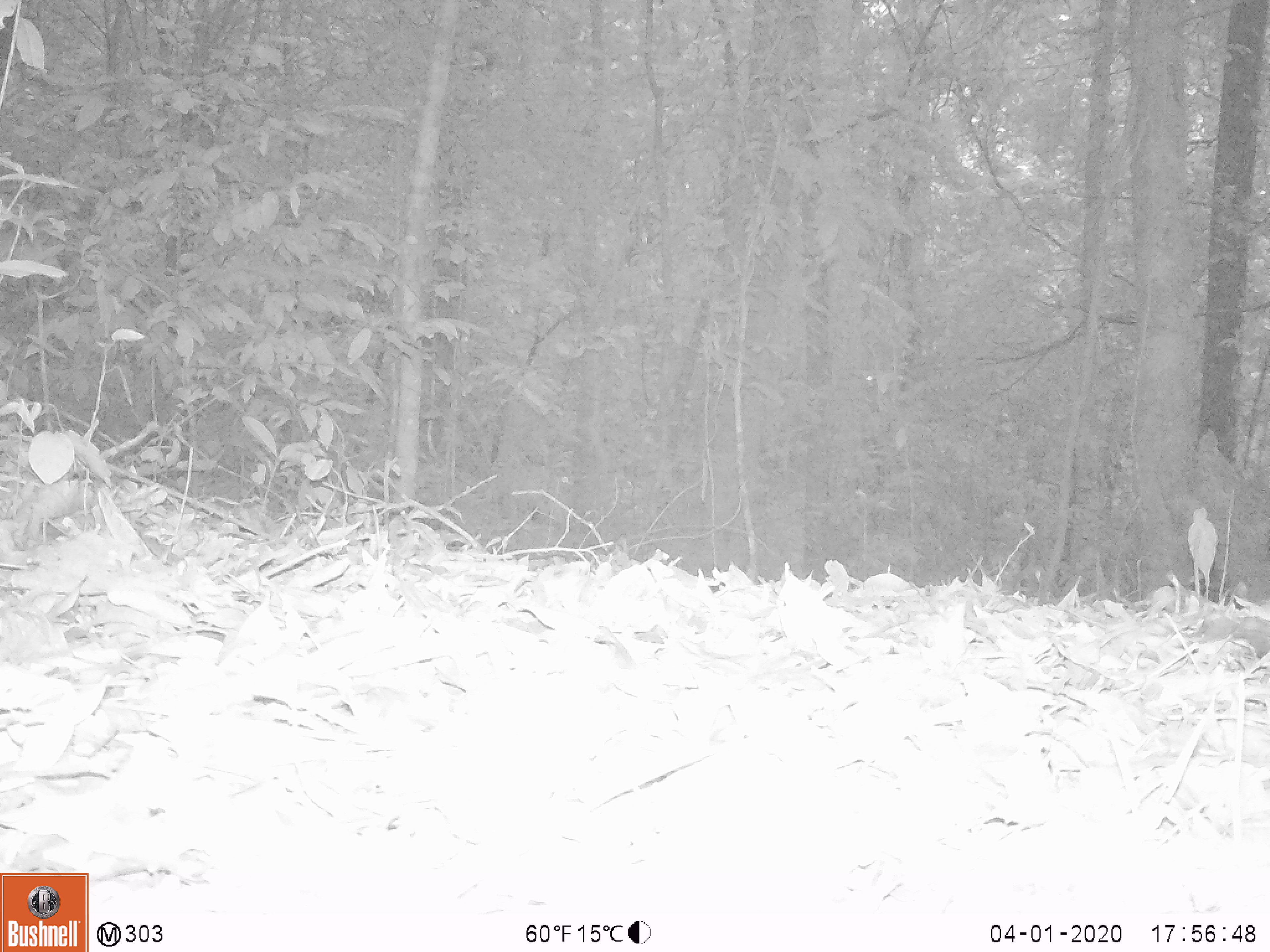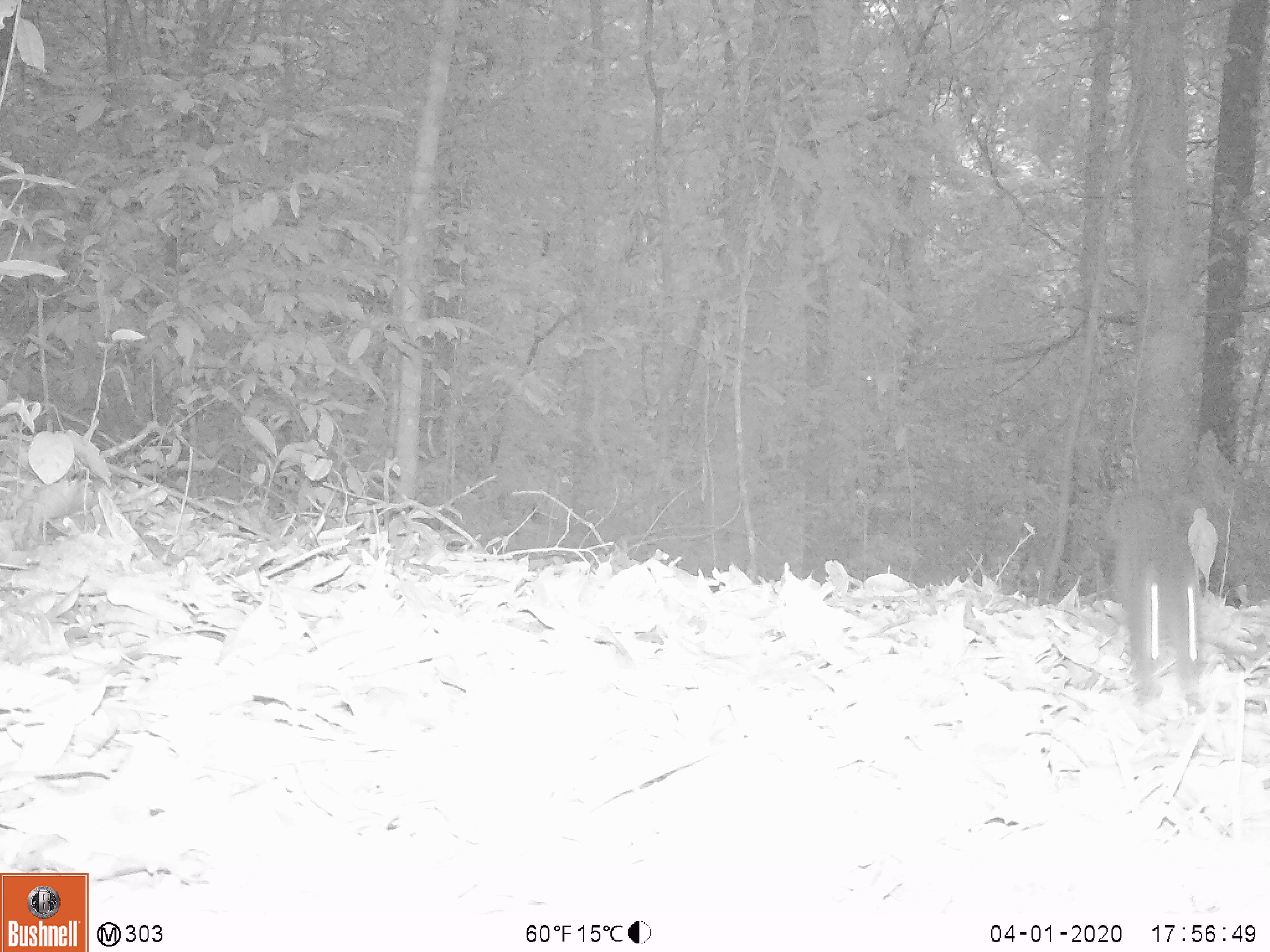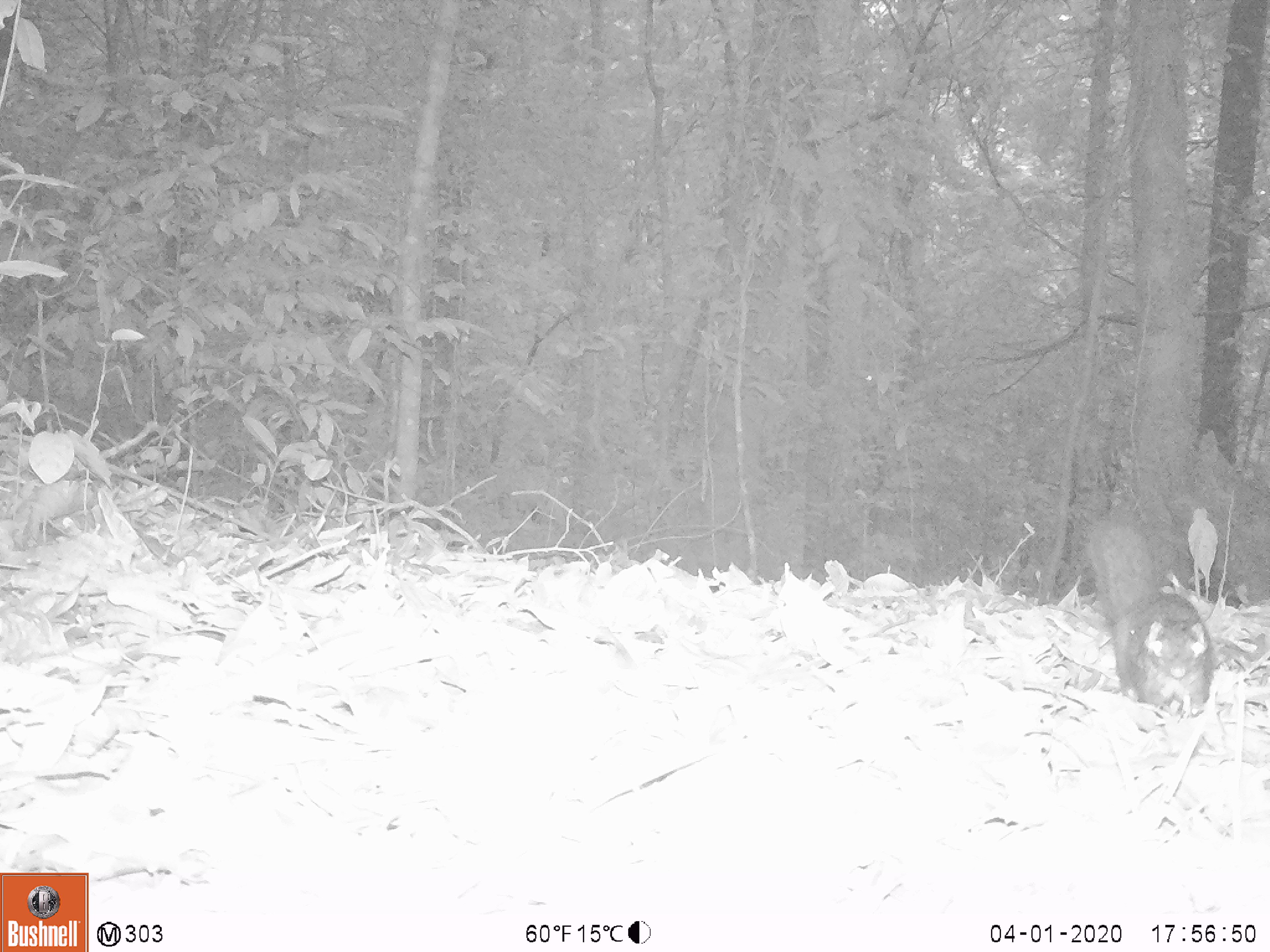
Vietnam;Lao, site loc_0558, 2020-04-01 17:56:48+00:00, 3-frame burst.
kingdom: Animalia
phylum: Chordata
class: Mammalia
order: Rodentia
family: Sciuridae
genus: Sciurus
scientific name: Sciurus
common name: squirrel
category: unidentified squirrel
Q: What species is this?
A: Unidentified squirrel (squirrel) (Sciurus).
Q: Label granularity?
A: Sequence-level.